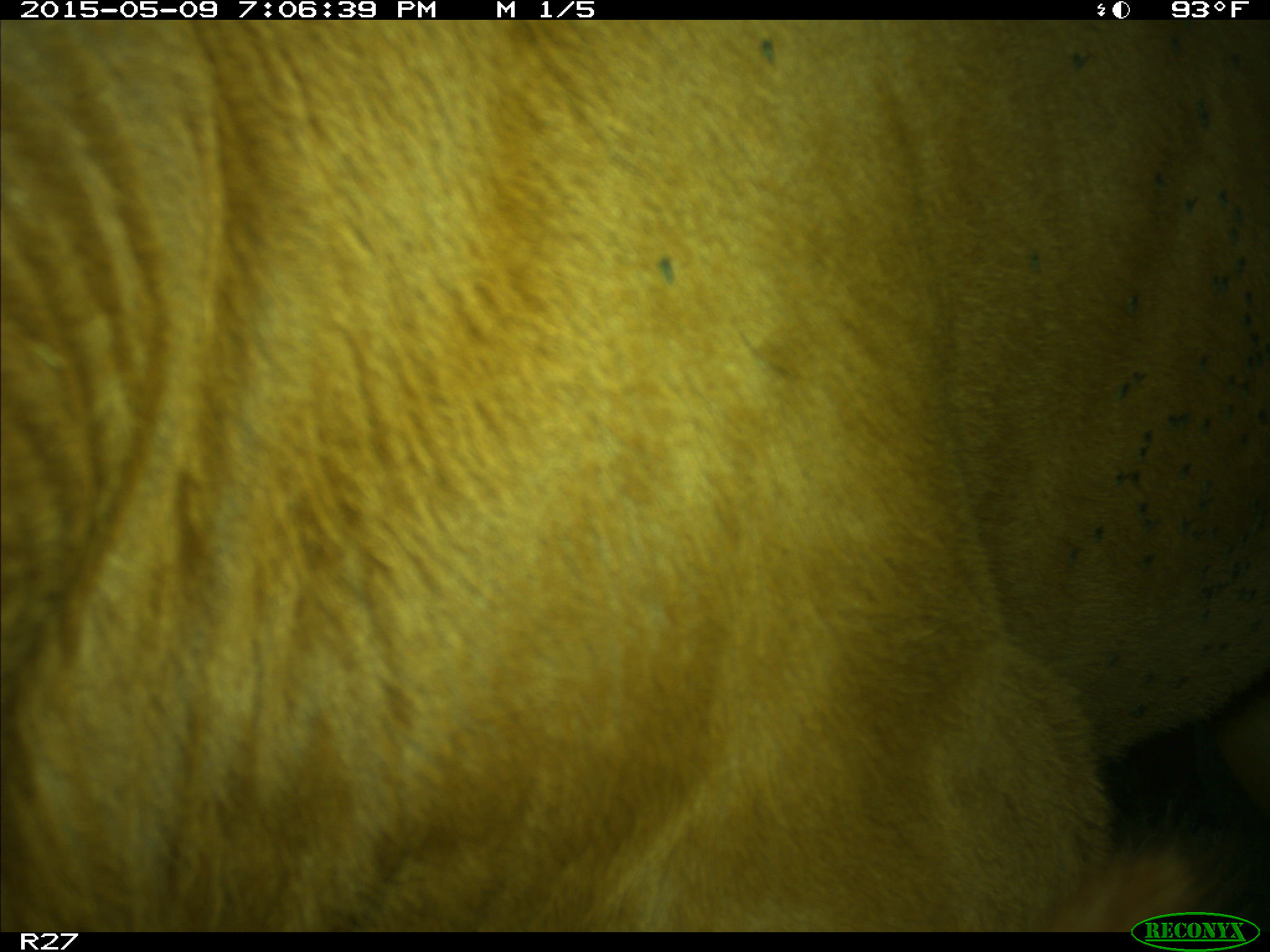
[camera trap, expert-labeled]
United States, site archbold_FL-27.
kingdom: Animalia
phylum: Chordata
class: Mammalia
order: Artiodactyla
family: Bovidae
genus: Bos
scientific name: Bos taurus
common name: domestic cow